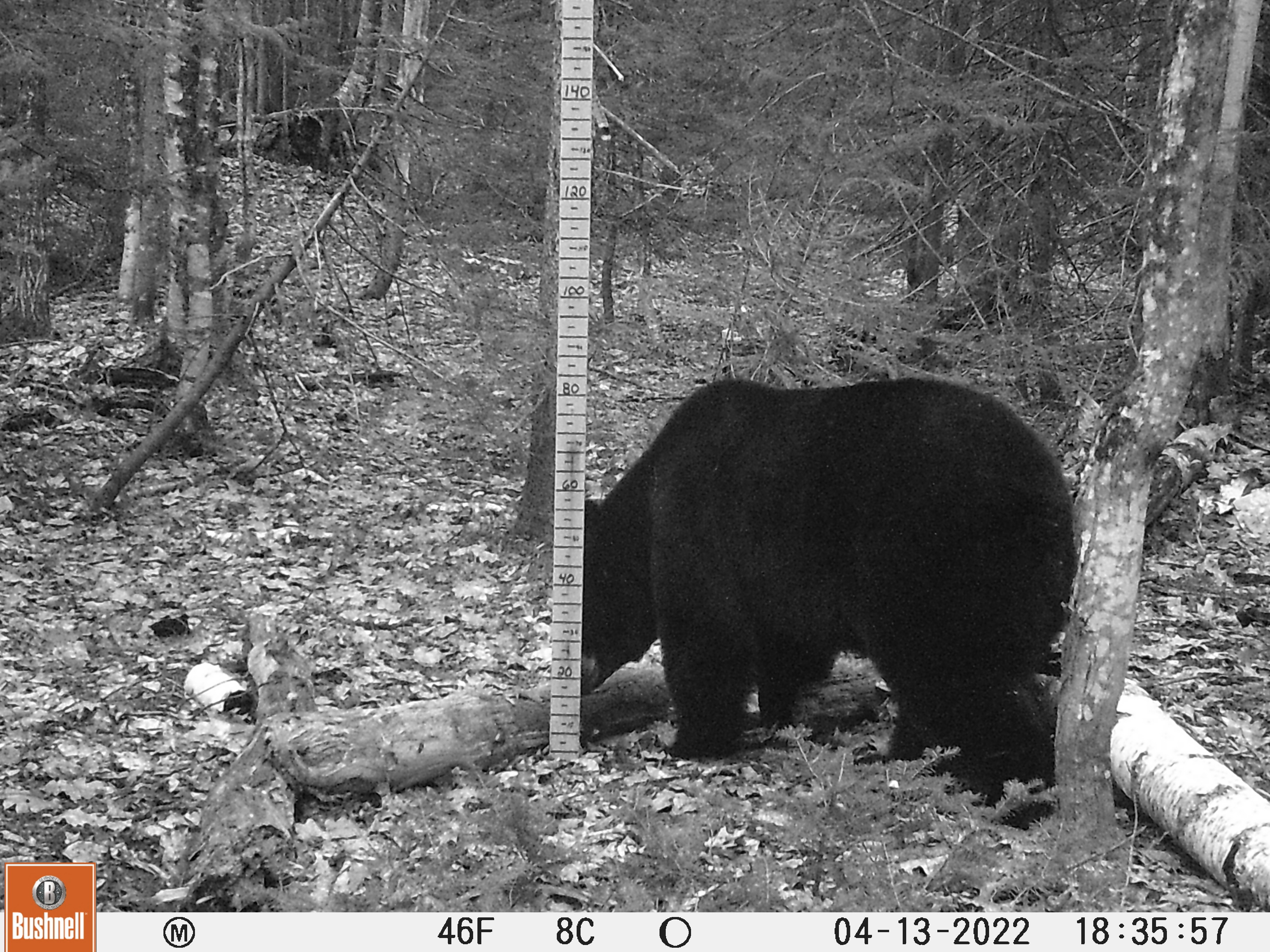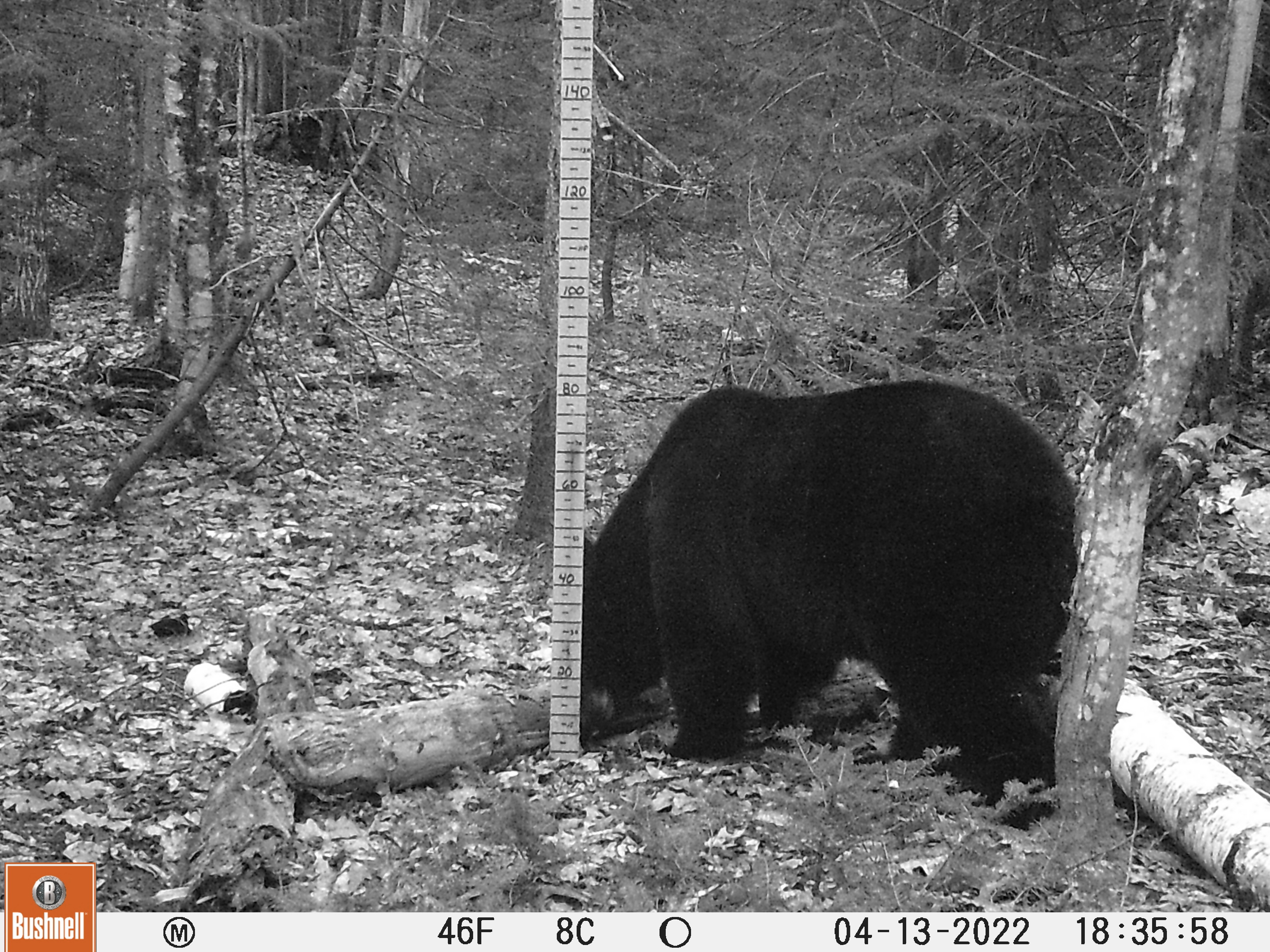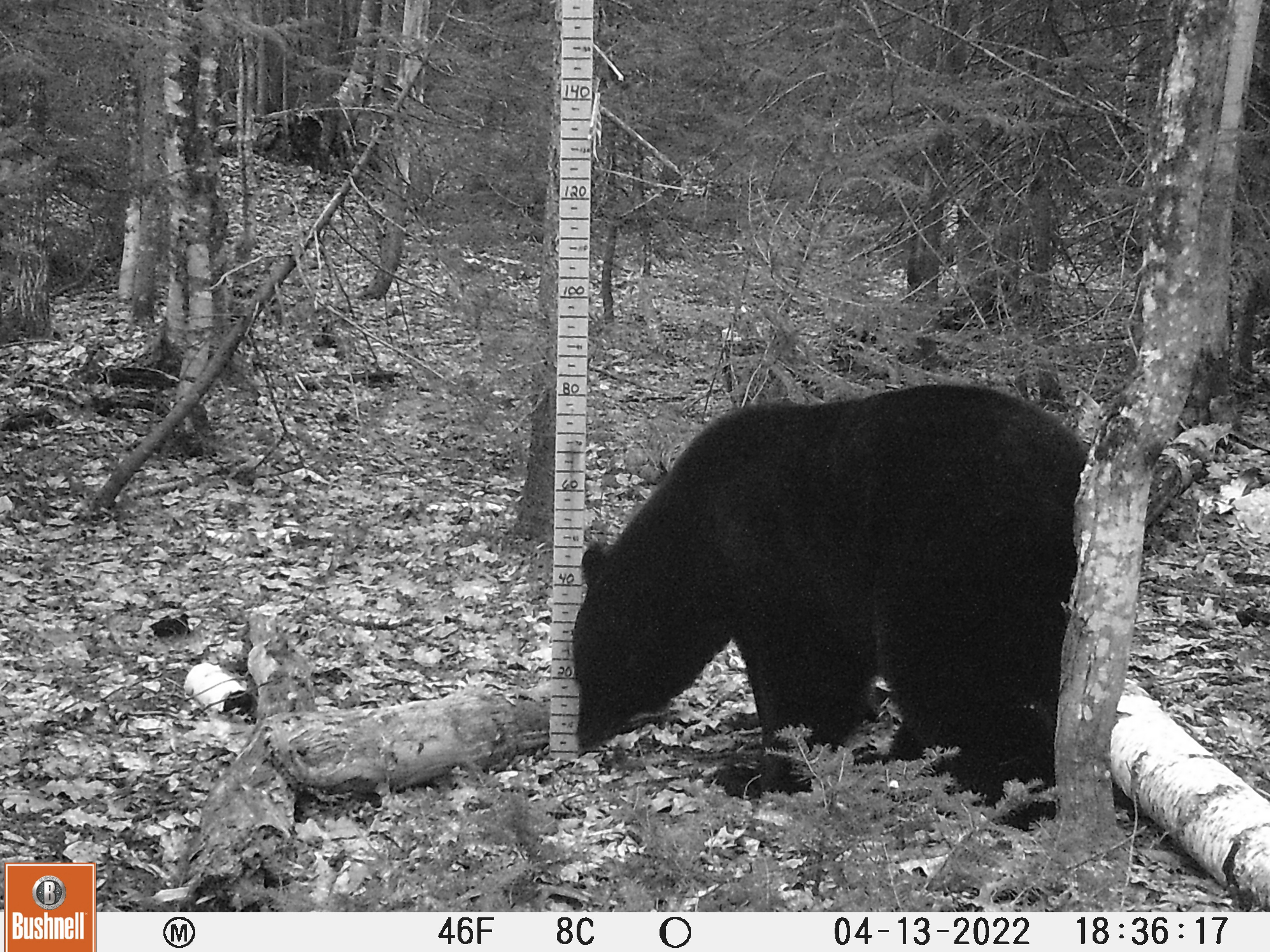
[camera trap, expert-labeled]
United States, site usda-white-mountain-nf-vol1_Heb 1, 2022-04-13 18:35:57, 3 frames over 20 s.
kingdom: Animalia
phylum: Chordata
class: Mammalia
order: Carnivora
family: Ursidae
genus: Ursus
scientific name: Ursus americanus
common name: black bear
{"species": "black bear (Ursus americanus)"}